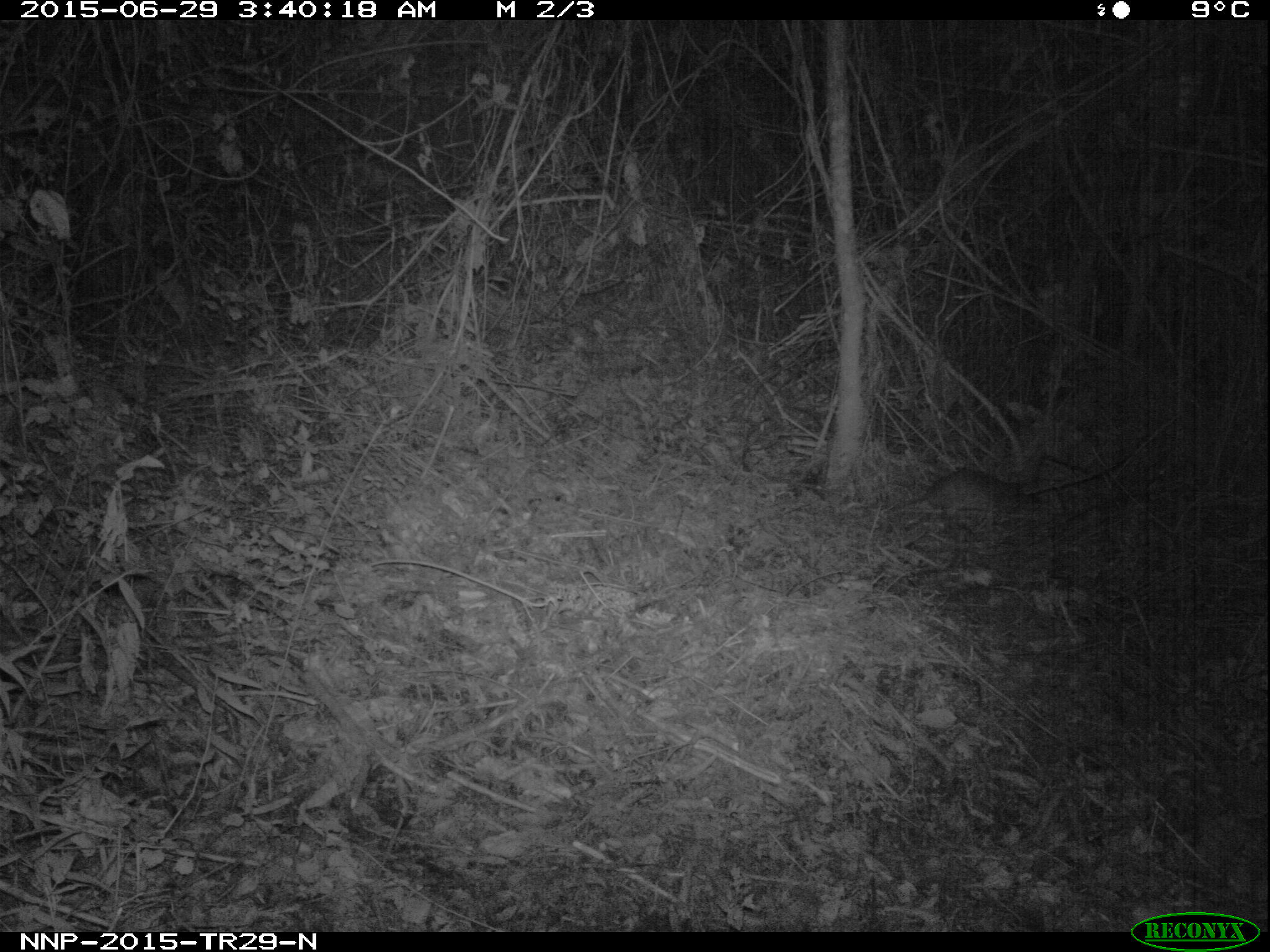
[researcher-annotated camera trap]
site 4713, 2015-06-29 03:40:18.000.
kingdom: Animalia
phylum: Chordata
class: Mammalia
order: Rodentia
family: Nesomyidae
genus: Cricetomys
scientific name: Cricetomys gambianus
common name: african giant pouched rat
Cricetomys gambianus (african giant pouched rat), count 1.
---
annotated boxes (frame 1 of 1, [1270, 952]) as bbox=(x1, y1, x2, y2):
cricetomys gambianus: bbox=(883, 468, 1041, 515)